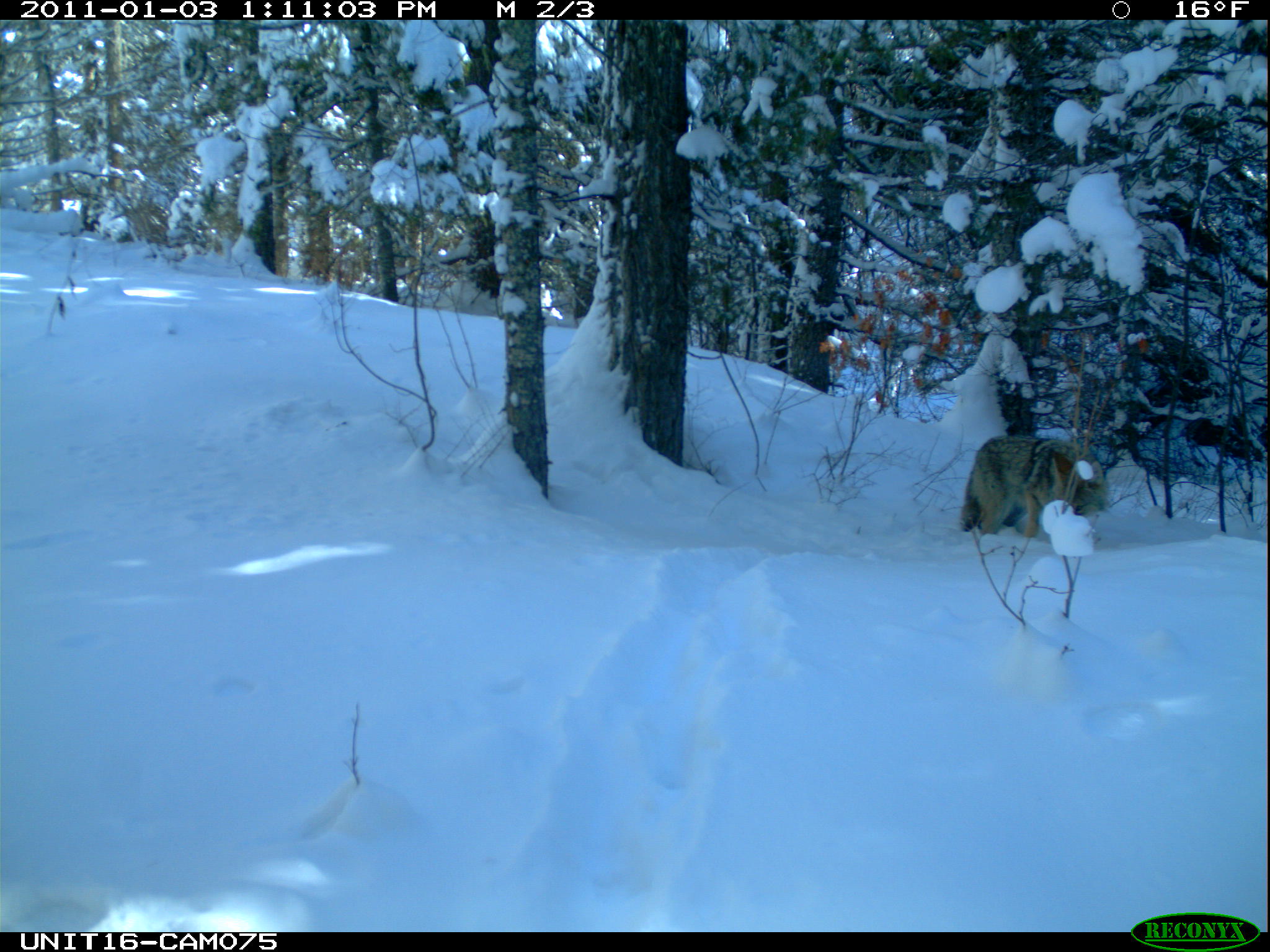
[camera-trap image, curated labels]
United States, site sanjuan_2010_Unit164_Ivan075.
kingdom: Animalia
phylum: Chordata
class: Mammalia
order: Carnivora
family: Canidae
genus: Canis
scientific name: Canis latrans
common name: coyote